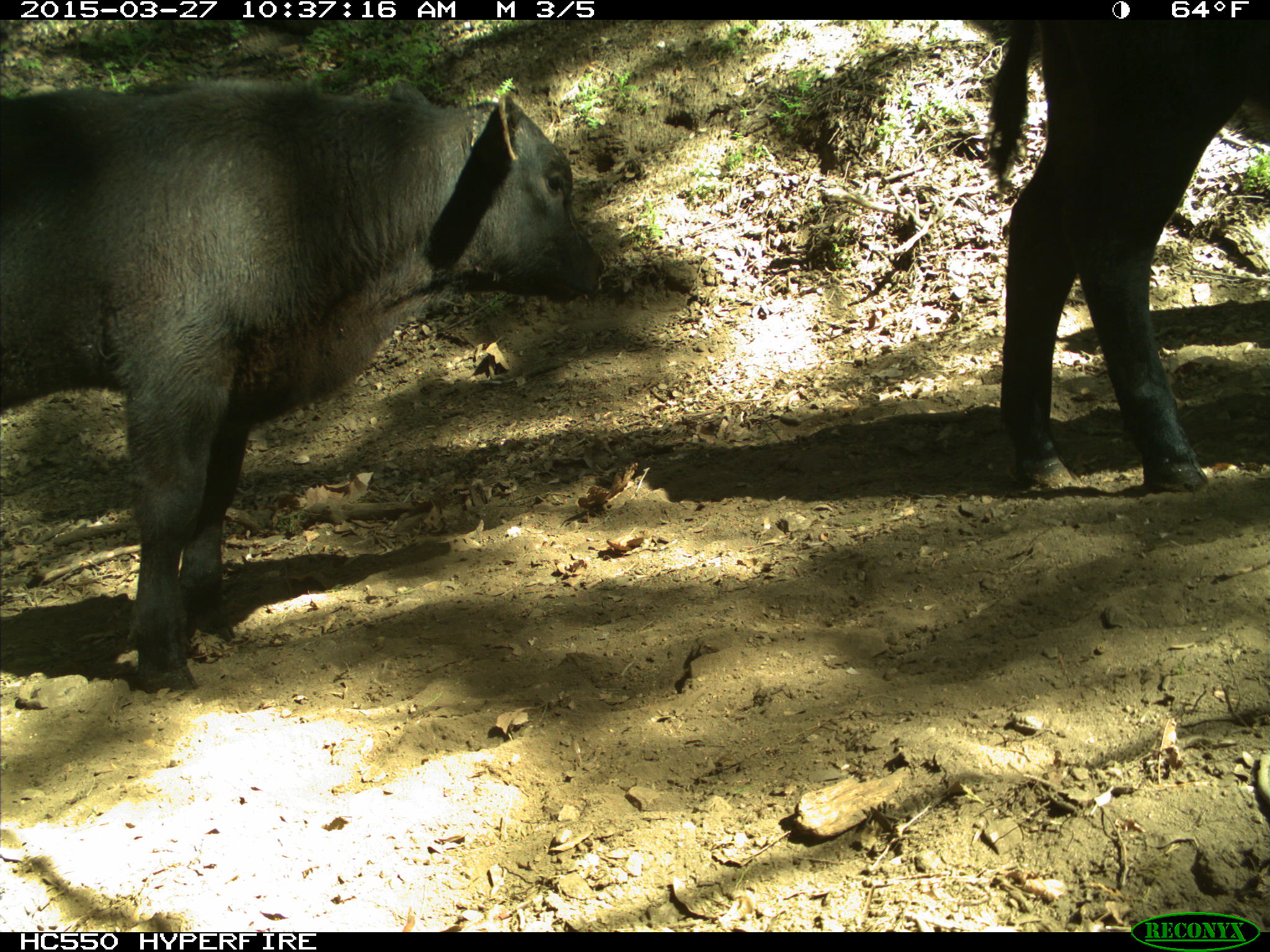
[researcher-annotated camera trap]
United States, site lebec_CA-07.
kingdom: Animalia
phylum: Chordata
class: Mammalia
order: Artiodactyla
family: Bovidae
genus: Bos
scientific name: Bos taurus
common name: domestic cow